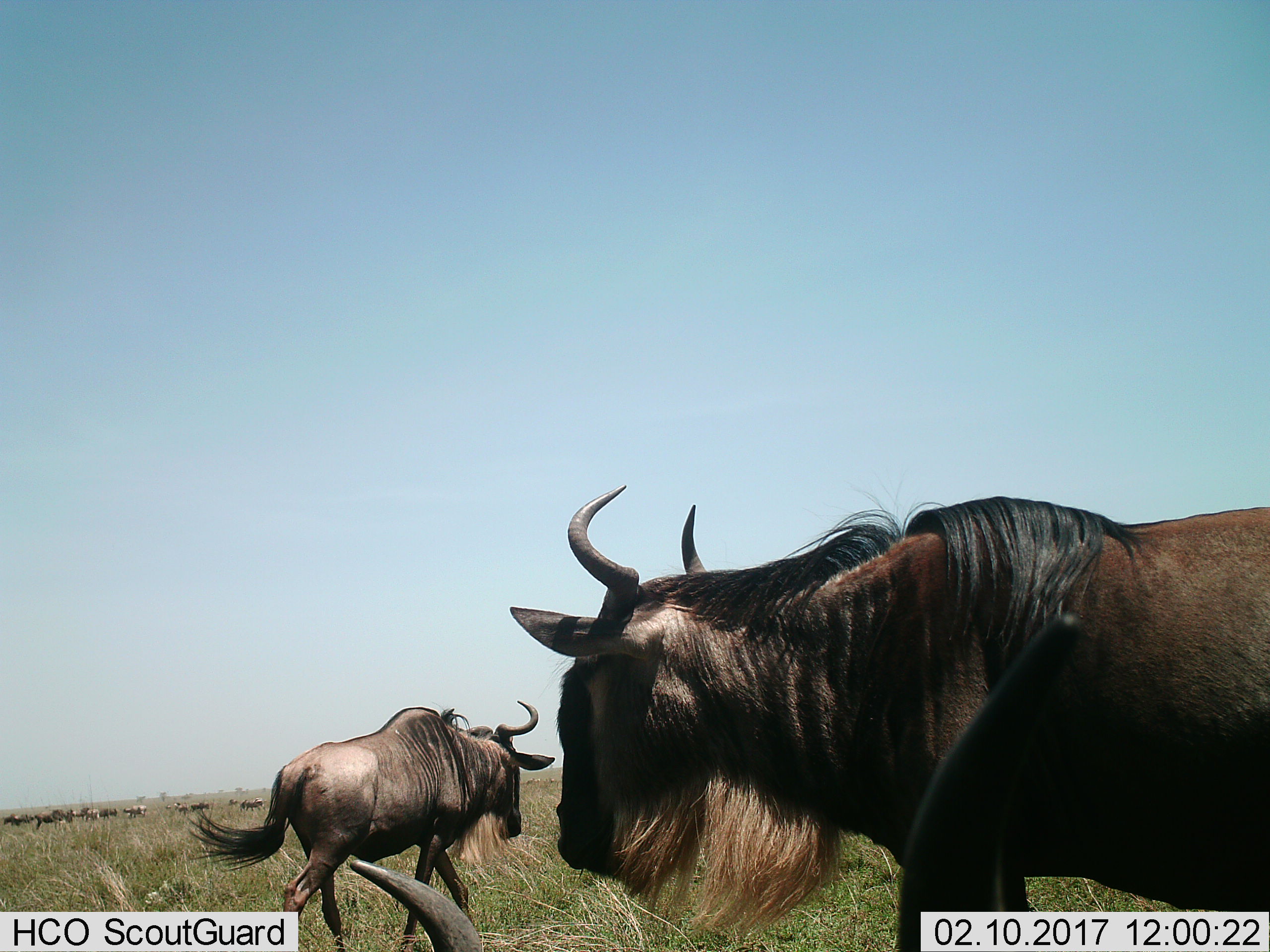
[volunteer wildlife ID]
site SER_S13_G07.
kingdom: Animalia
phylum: Chordata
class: Mammalia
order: Artiodactyla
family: Bovidae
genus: Connochaetes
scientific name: Connochaetes taurinus taurinus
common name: blue wildebeest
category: wildebeestblue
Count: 11-50.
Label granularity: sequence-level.